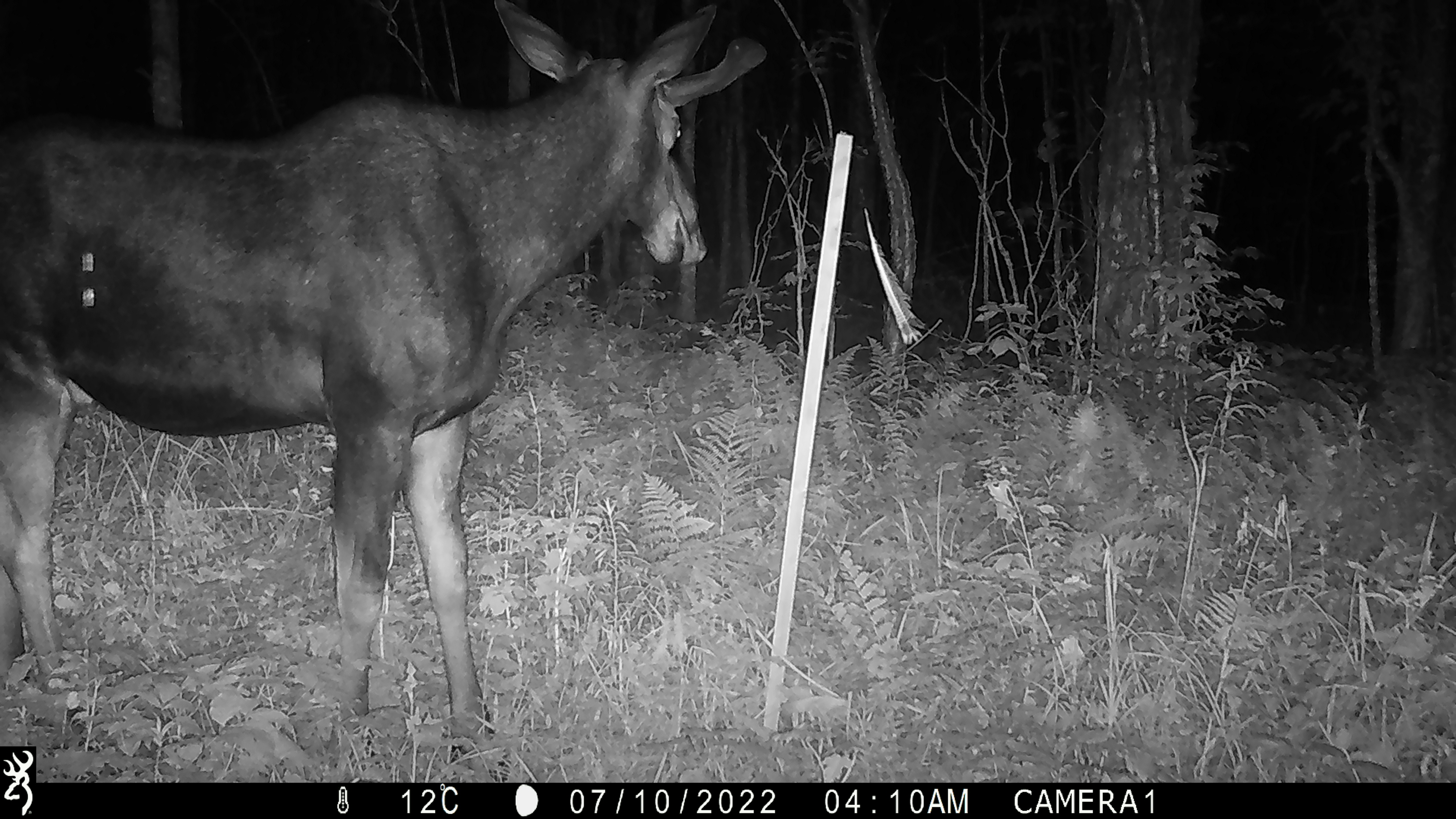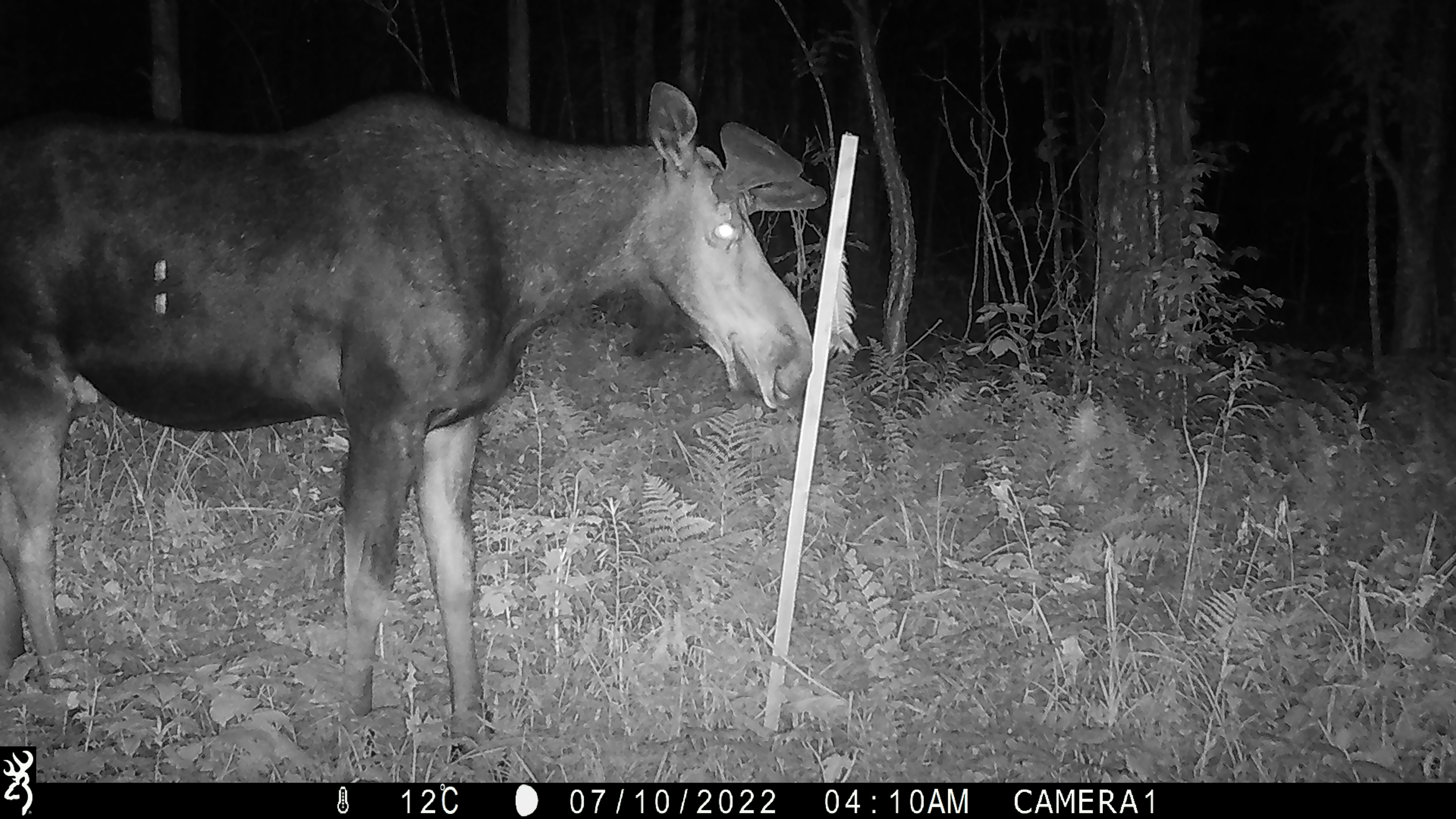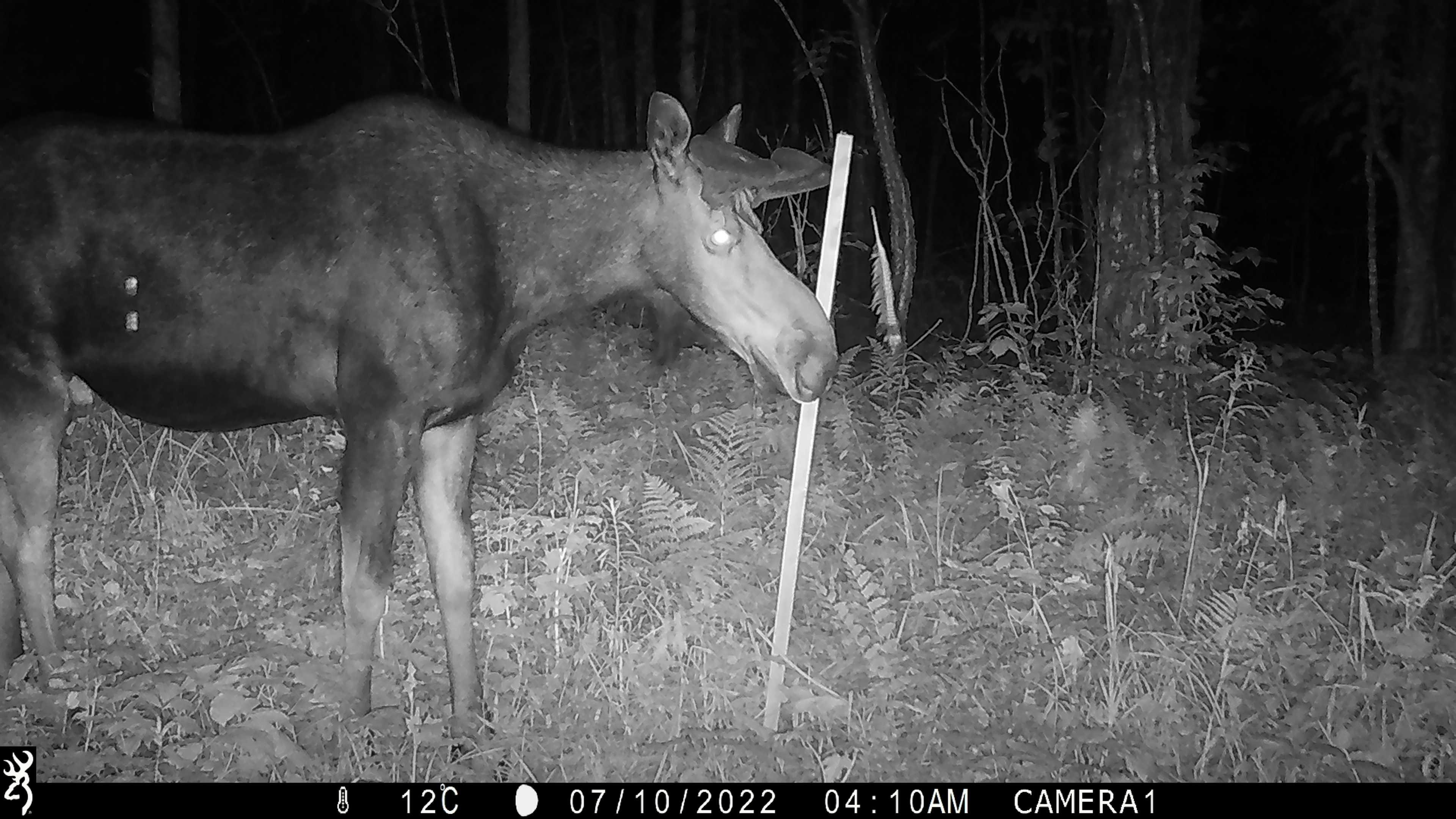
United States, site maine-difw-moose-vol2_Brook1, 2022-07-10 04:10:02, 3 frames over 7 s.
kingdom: Animalia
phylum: Chordata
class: Mammalia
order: Artiodactyla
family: Cervidae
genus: Alces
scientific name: Alces alces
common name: moose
Moose (Alces alces).